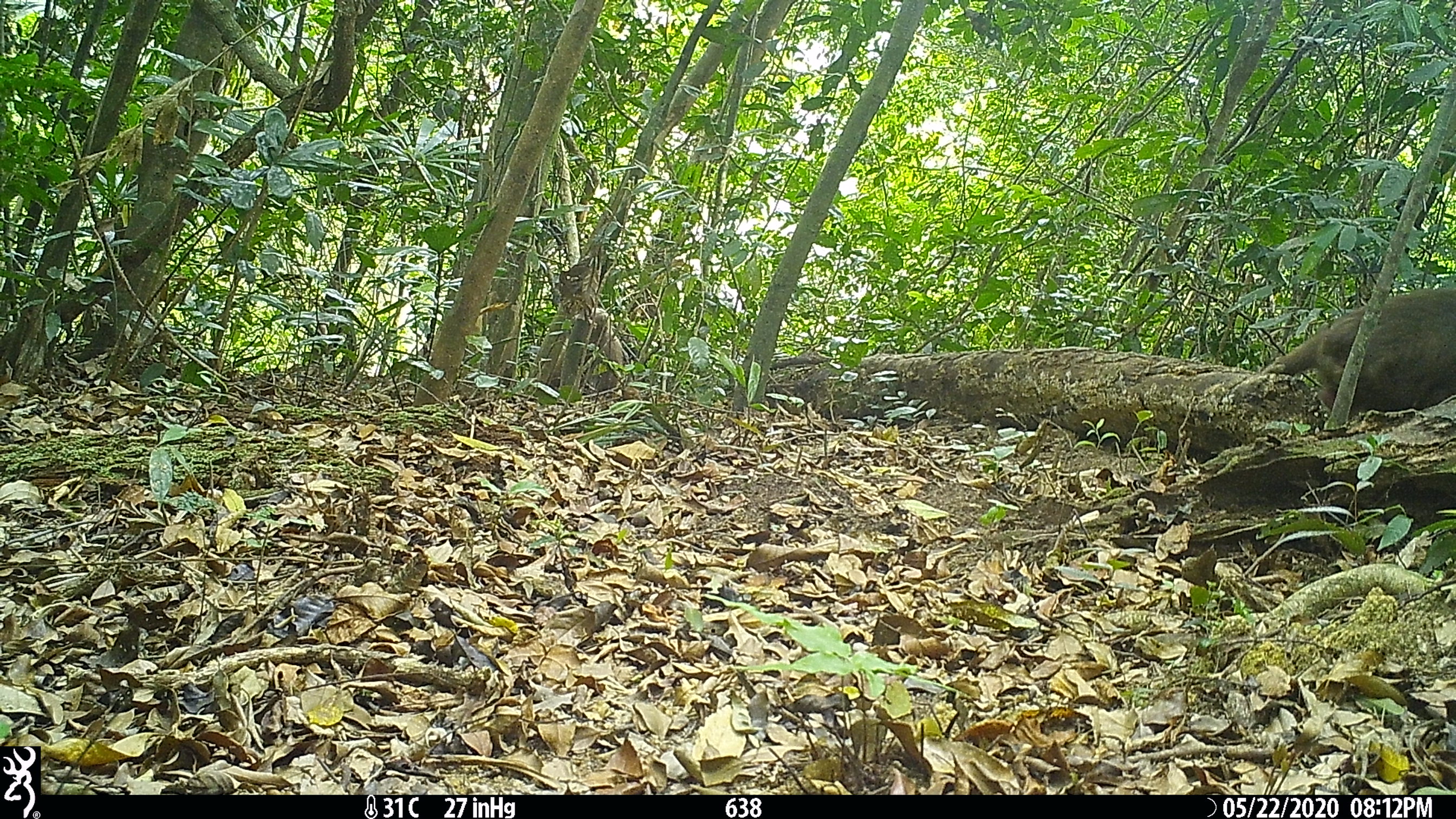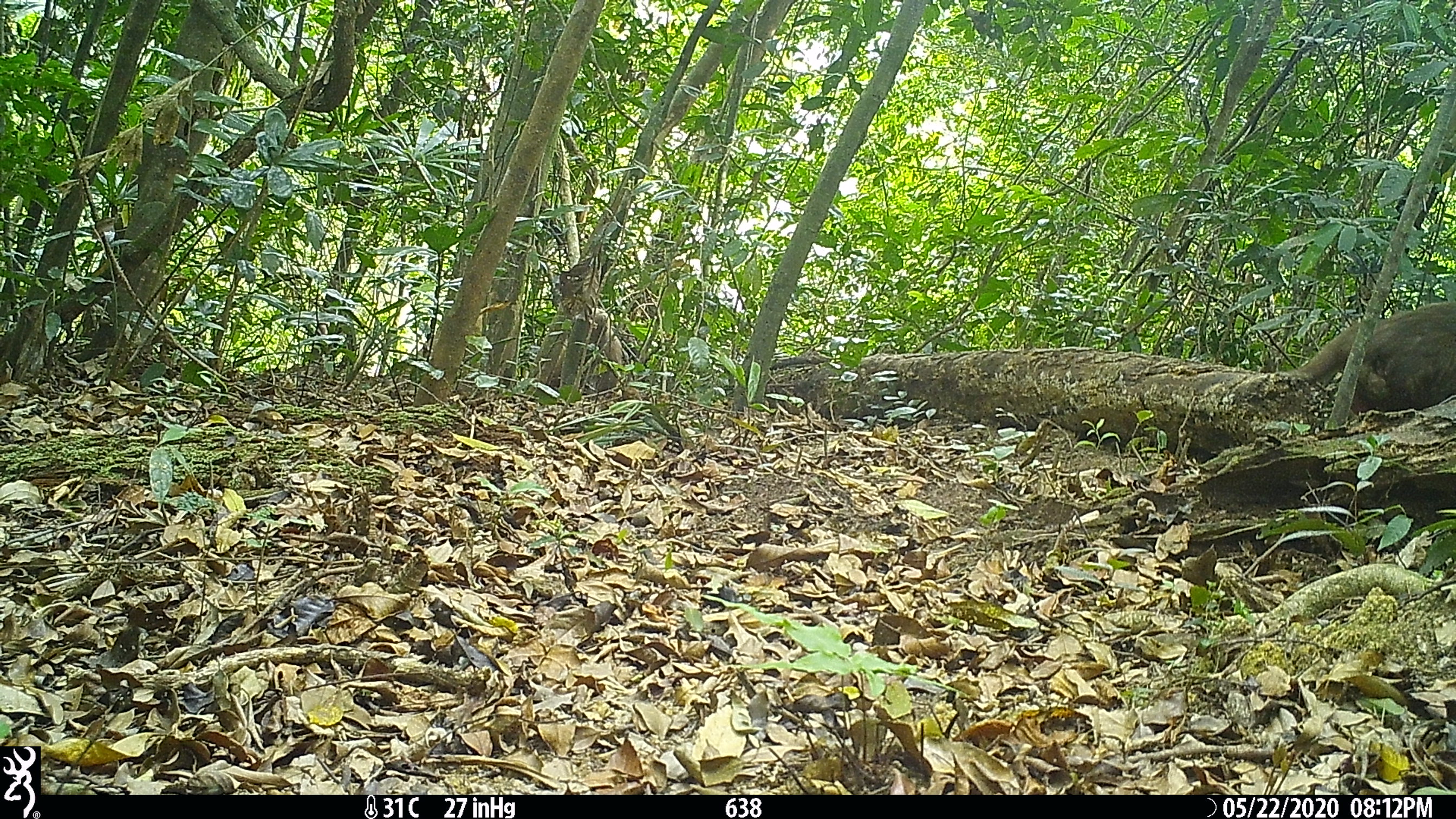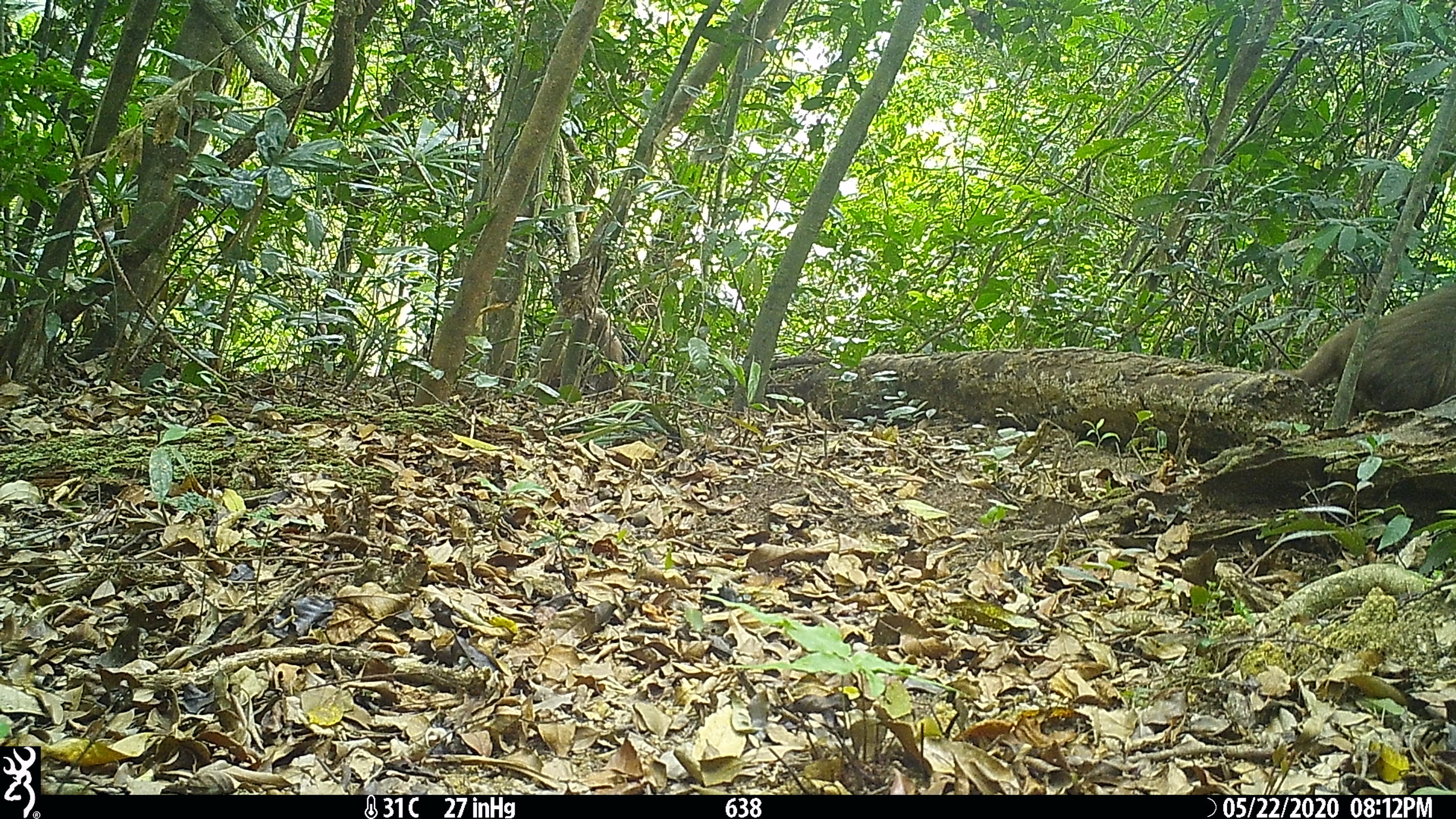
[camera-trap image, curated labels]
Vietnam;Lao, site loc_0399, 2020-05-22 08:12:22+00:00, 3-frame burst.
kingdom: Animalia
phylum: Chordata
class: Mammalia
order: Primates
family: Cercopithecidae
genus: Macaca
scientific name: Macaca arctoides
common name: stump-tailed macaque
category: stump tailed macaque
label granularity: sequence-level